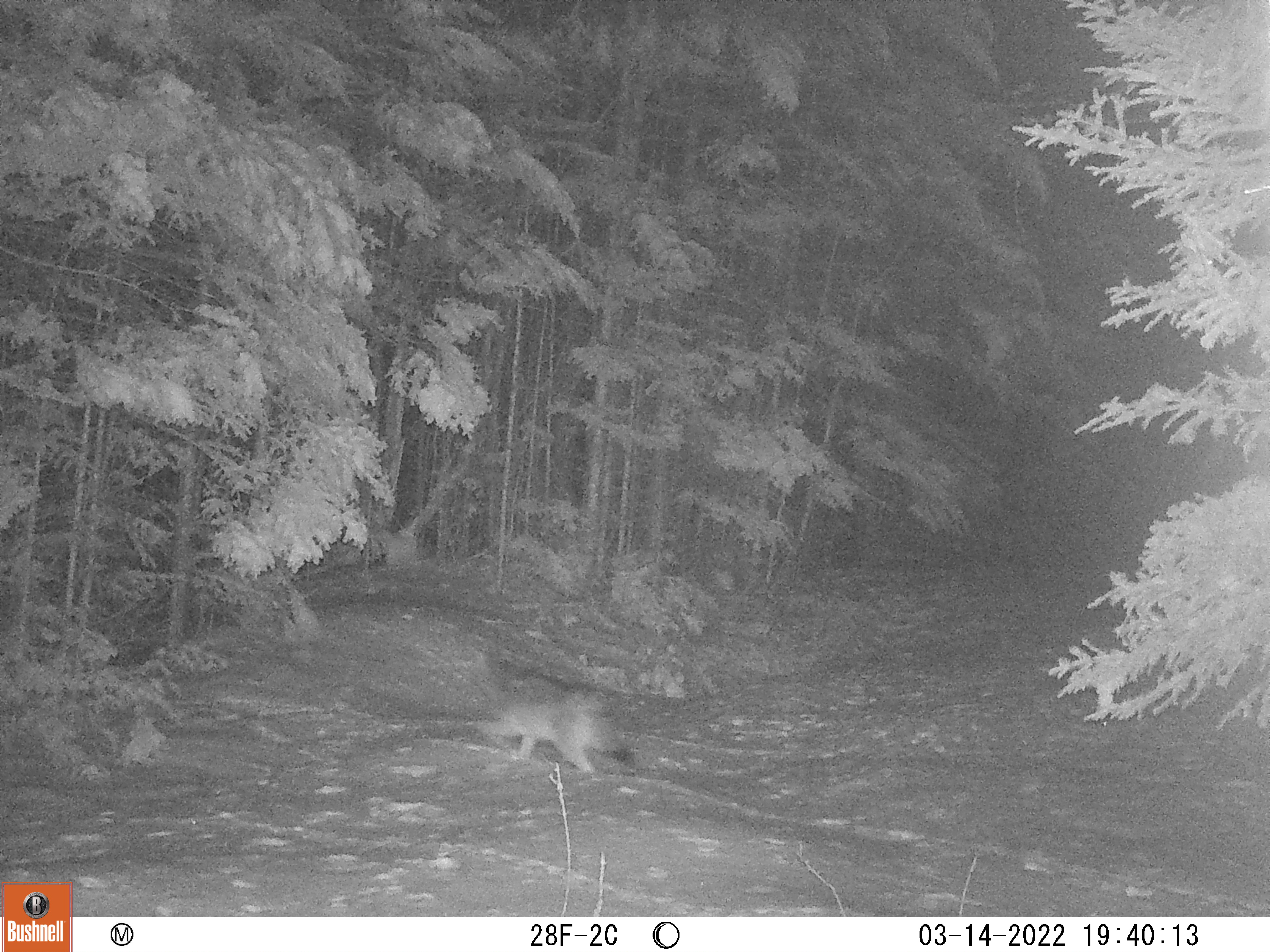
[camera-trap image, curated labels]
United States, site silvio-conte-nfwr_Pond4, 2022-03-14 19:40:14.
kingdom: Animalia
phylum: Chordata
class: Mammalia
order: Carnivora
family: Canidae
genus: Canis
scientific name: Canis latrans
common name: coyote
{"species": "coyote (Canis latrans)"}